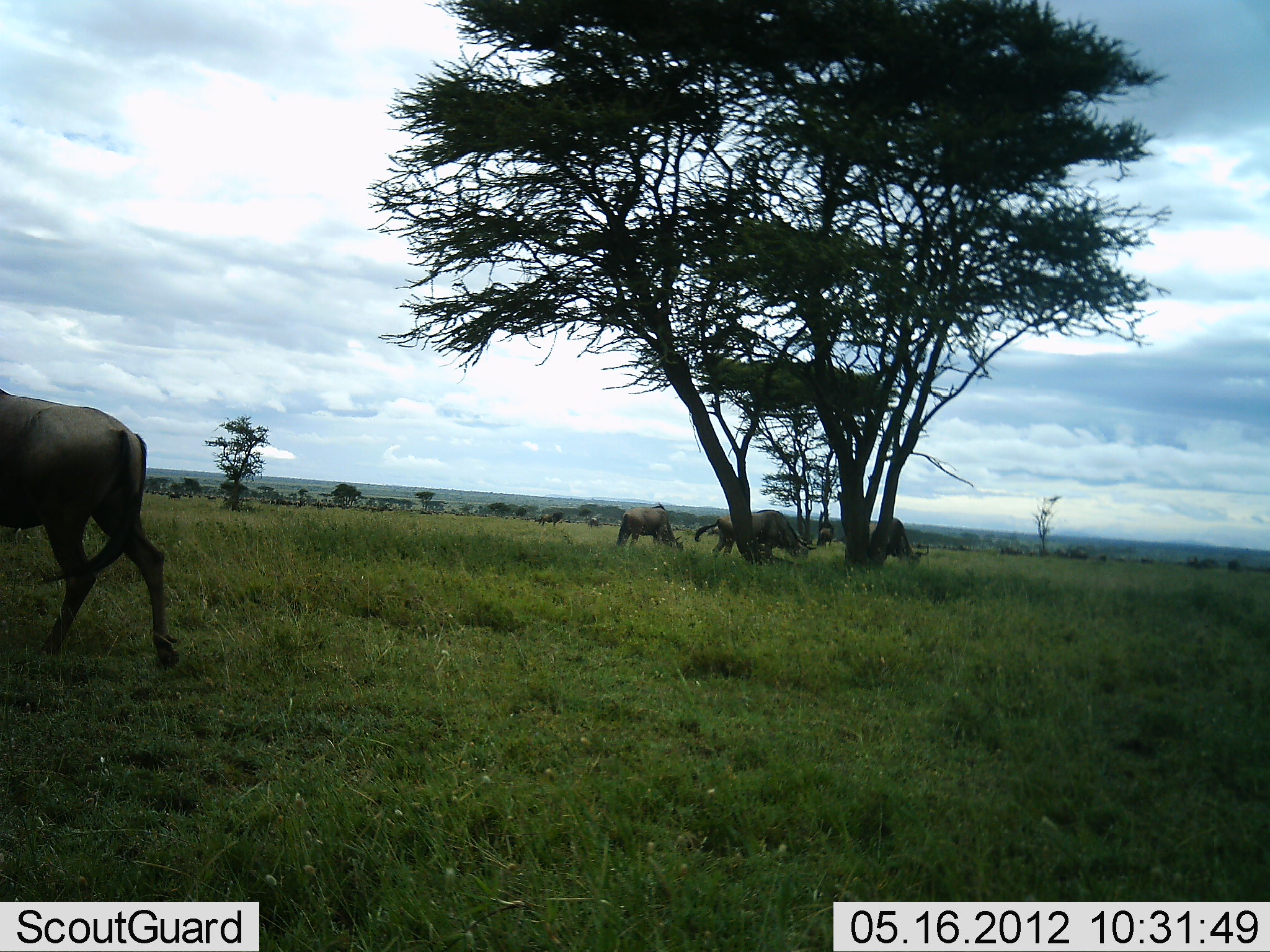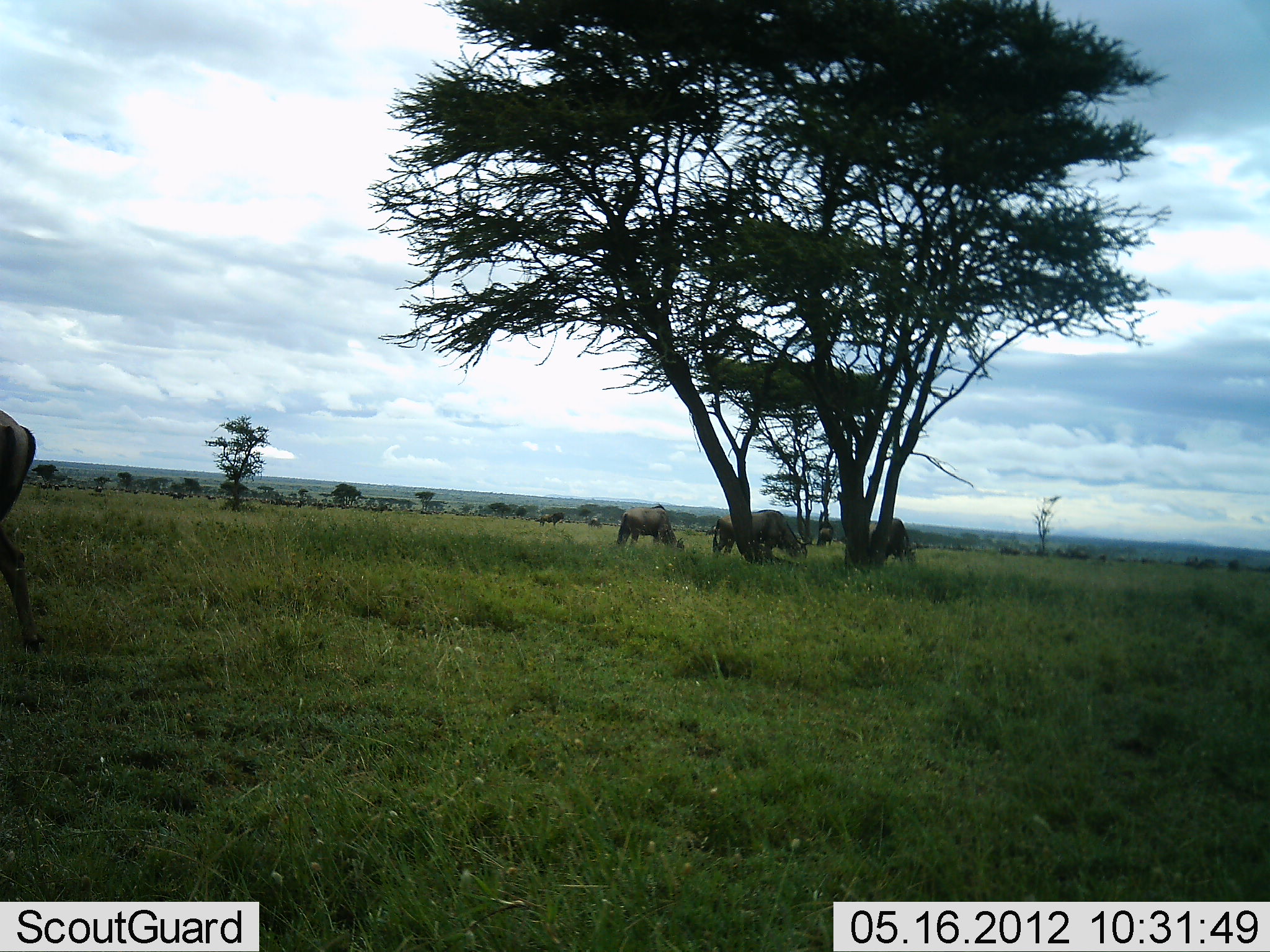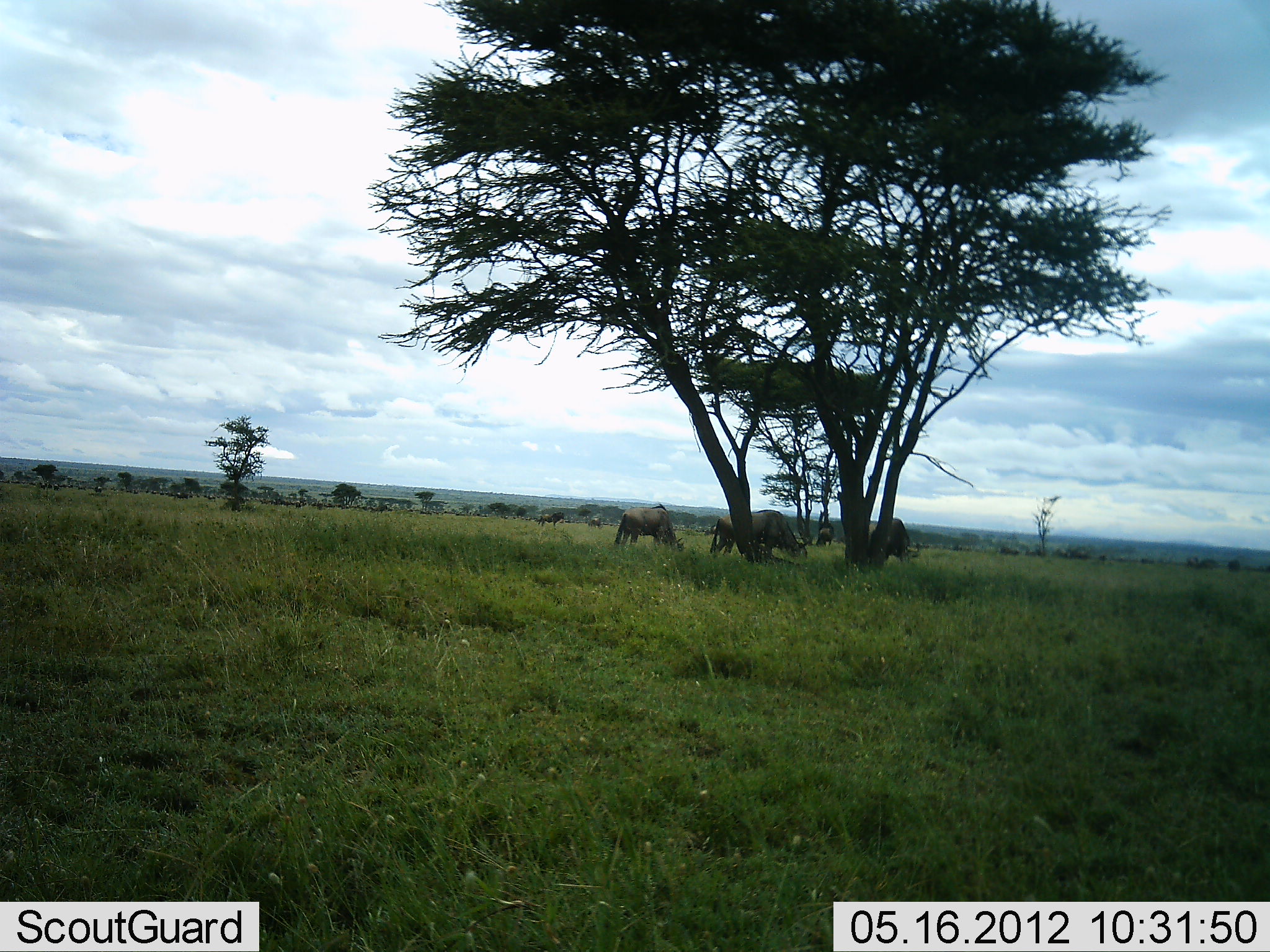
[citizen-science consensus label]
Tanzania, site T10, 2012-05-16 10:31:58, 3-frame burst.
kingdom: Animalia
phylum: Chordata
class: Mammalia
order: Artiodactyla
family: Bovidae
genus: Connochaetes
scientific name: Connochaetes taurinus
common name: blue wildebeest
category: wildebeest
Wildebeest (blue wildebeest) (Connochaetes taurinus), count 5. Behavior (volunteer vote fractions): standing 30%, resting 0%, moving 80%, interacting 0%. Young present (vote fraction): 10%. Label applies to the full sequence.